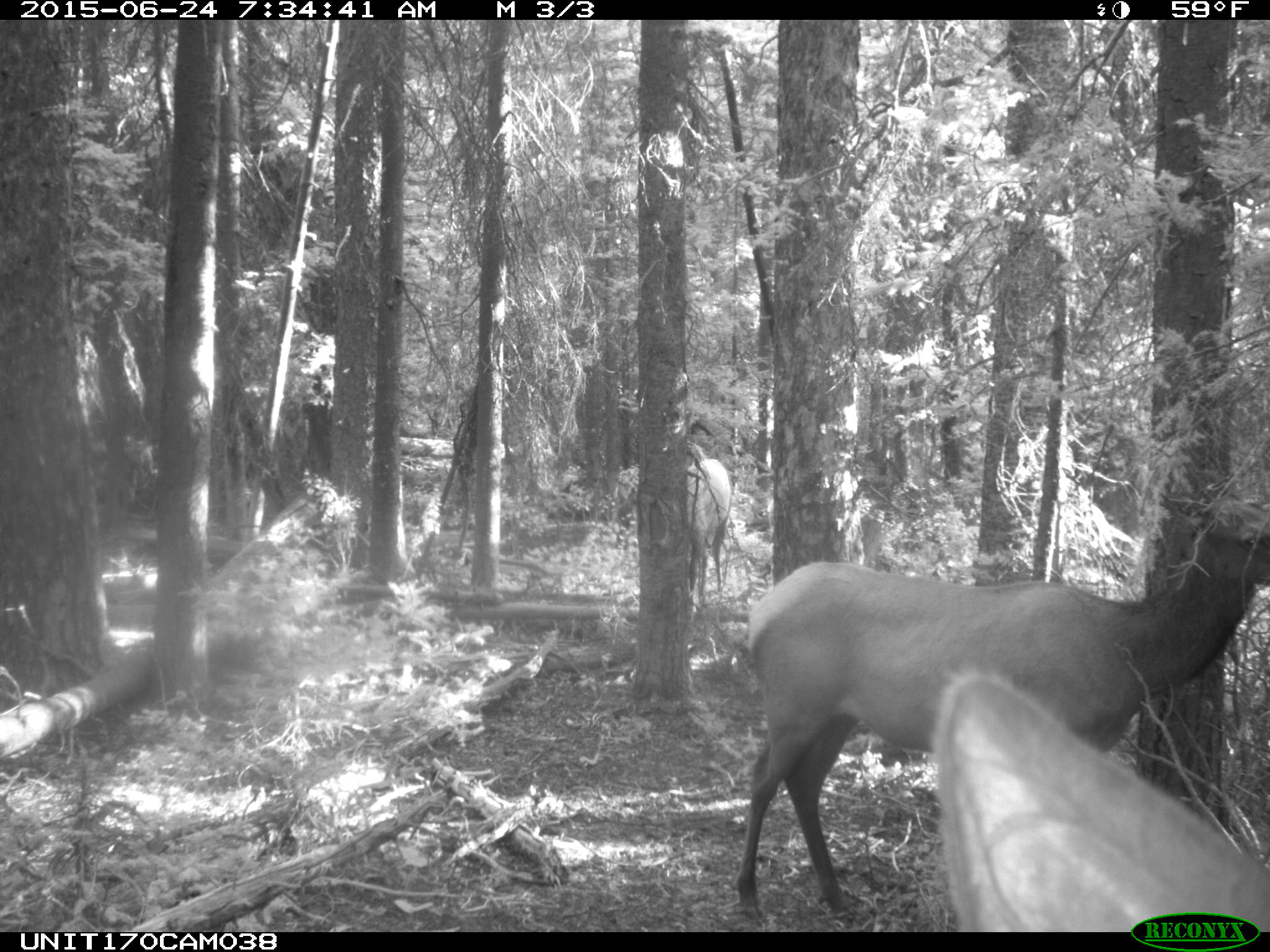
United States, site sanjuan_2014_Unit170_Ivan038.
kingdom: Animalia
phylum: Chordata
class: Mammalia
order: Artiodactyla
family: Cervidae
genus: Cervus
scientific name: Cervus elaphus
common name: red deer